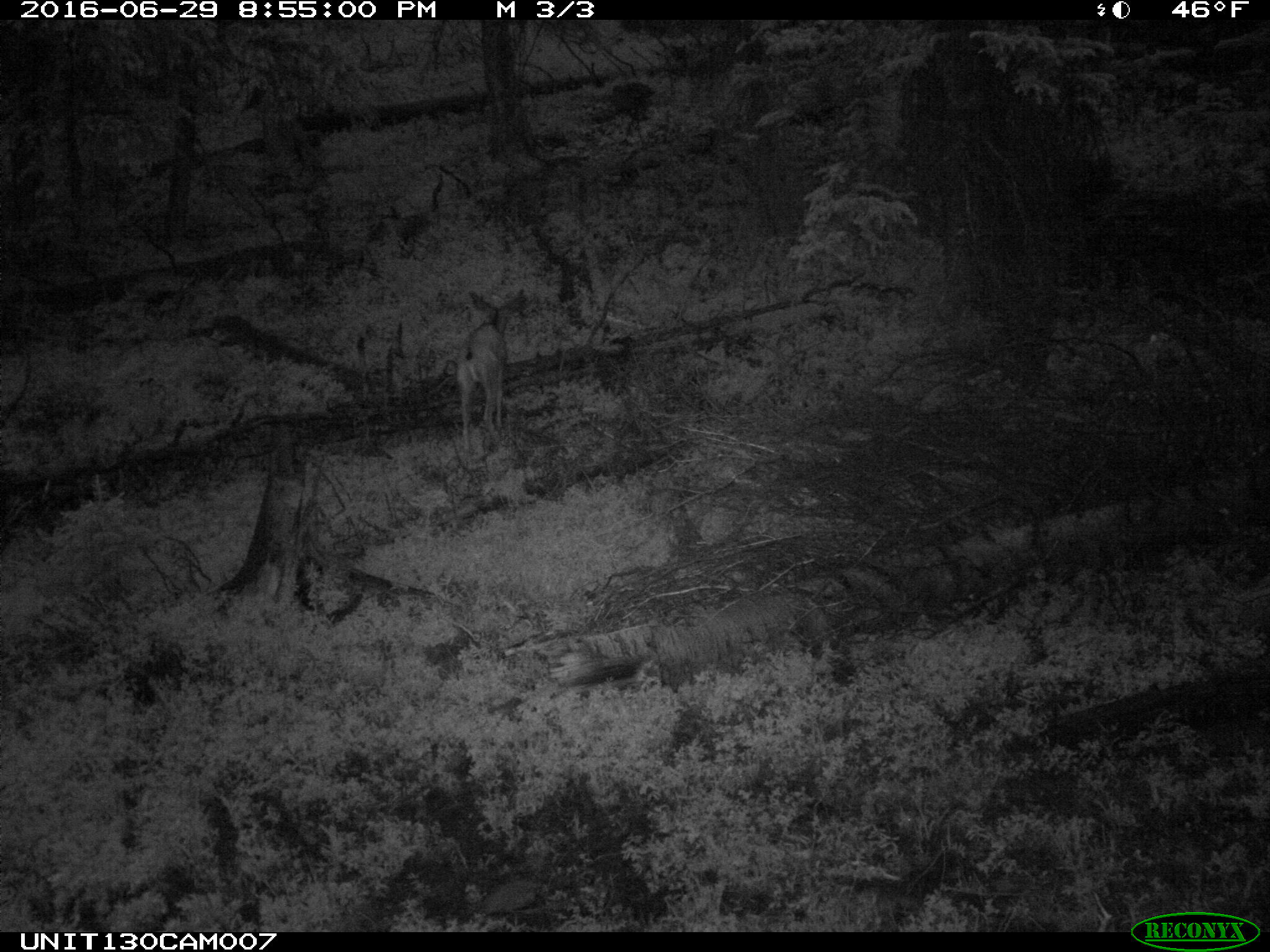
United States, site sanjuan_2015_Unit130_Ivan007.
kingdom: Animalia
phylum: Chordata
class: Mammalia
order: Artiodactyla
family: Cervidae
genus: Odocoileus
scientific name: Odocoileus hemionus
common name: mule deer